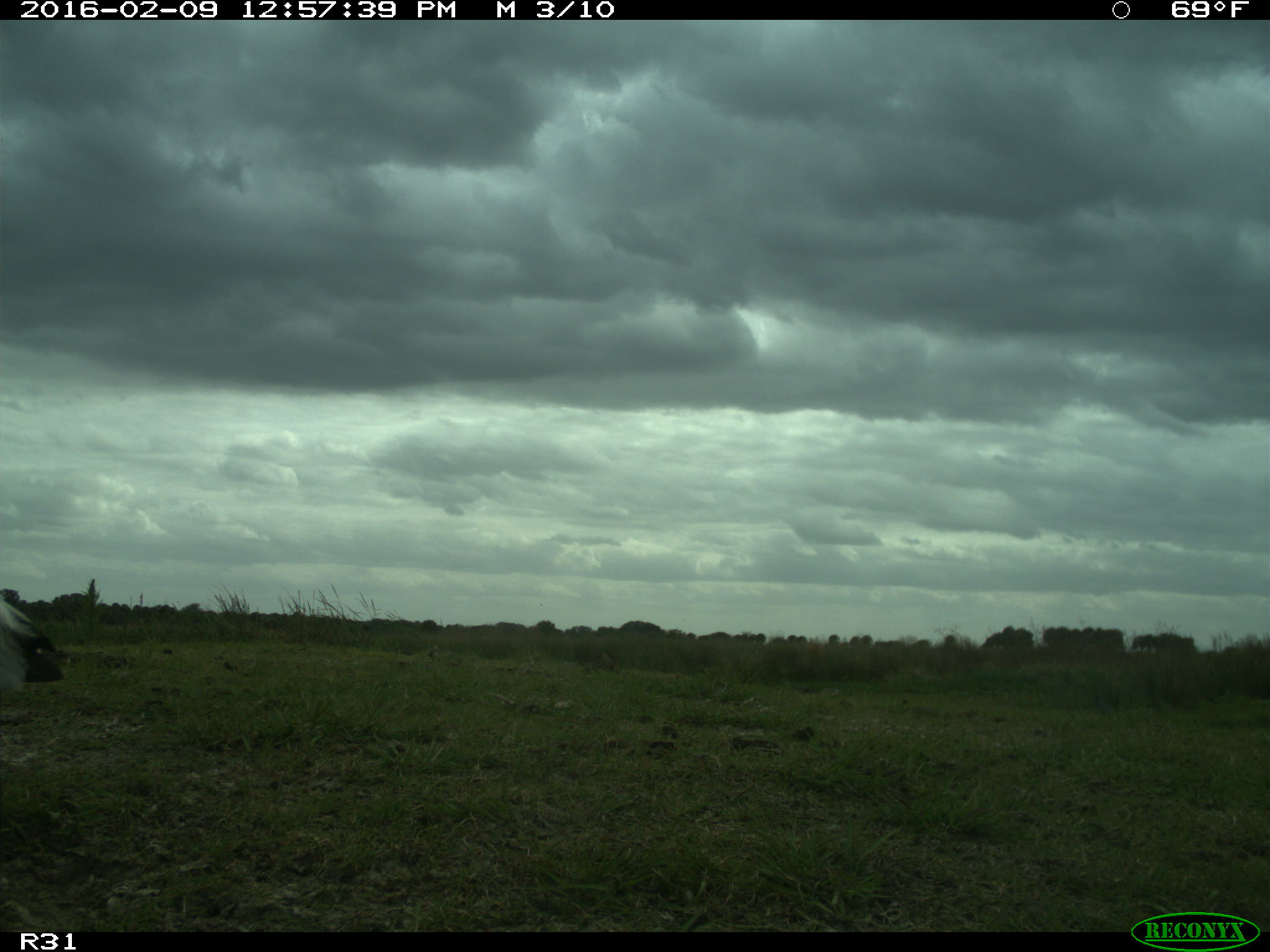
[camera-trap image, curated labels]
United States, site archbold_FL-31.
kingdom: Animalia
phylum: Chordata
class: Aves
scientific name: Aves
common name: birds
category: unidentified bird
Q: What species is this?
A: Unidentified bird (birds) (Aves).